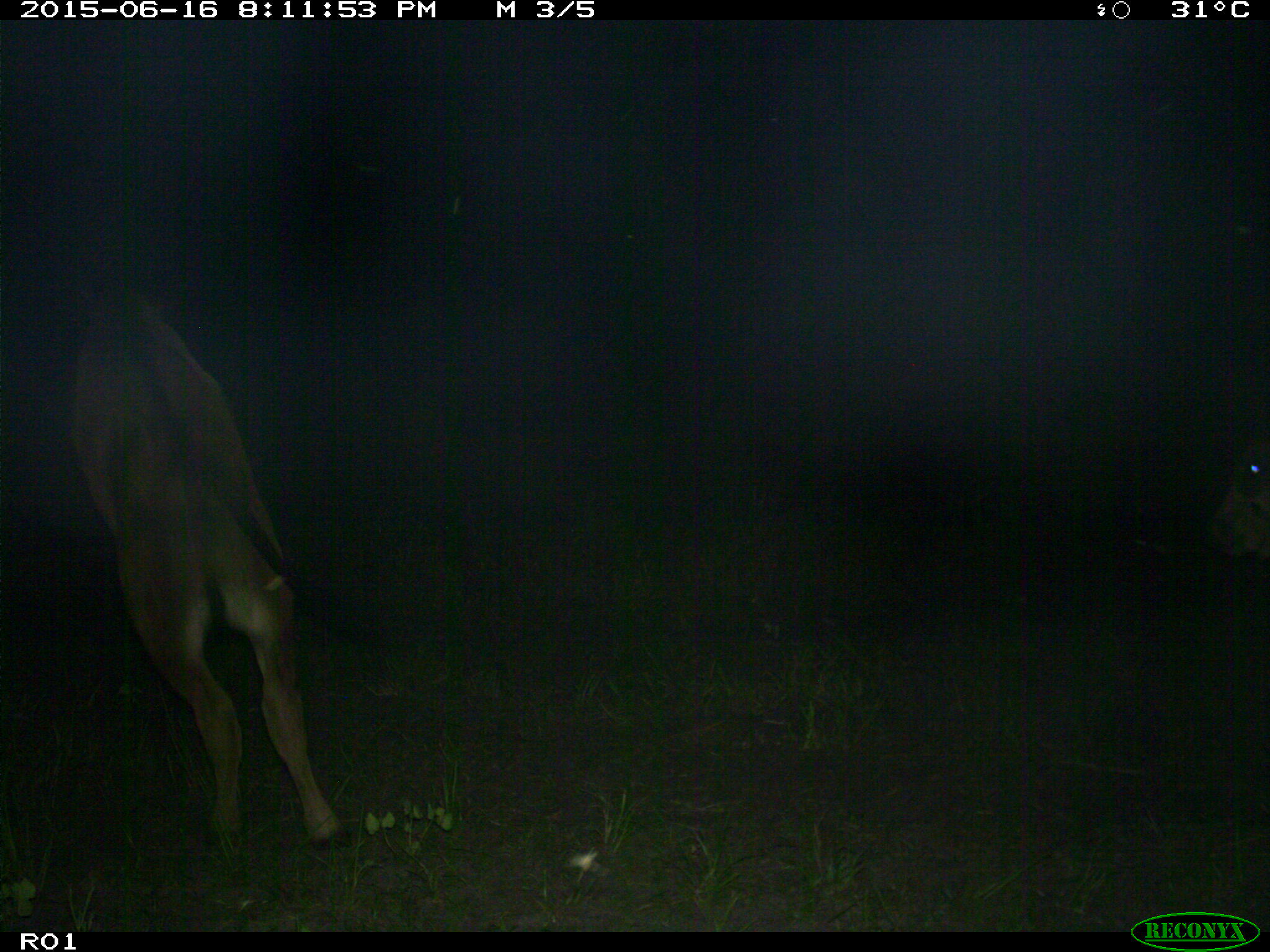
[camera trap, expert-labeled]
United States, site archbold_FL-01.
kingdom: Animalia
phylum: Chordata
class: Mammalia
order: Artiodactyla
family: Bovidae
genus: Bos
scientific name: Bos taurus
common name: domestic cow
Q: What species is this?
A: Bos taurus (domestic cow).